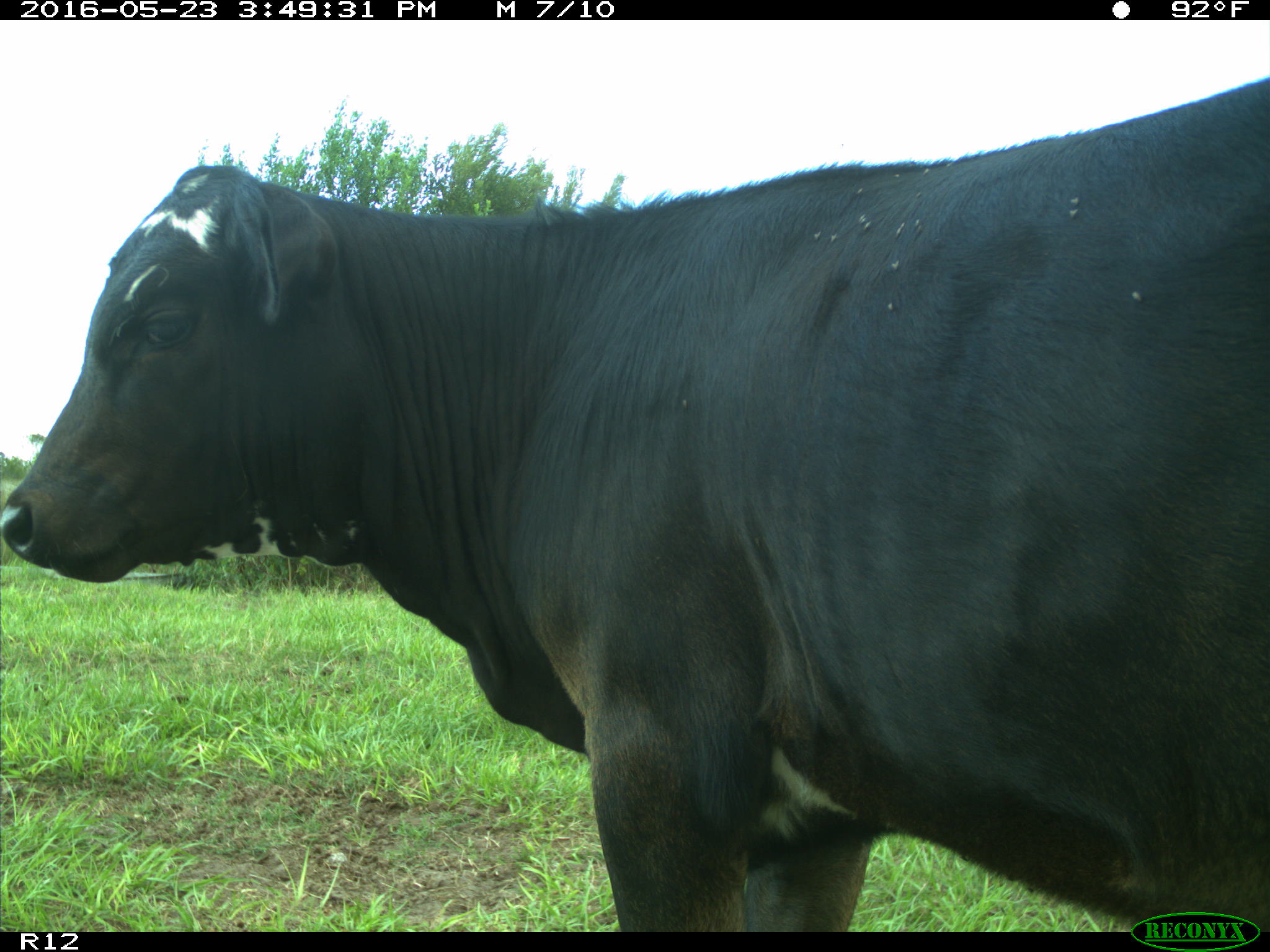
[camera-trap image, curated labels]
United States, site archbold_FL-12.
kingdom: Animalia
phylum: Chordata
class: Mammalia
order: Artiodactyla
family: Bovidae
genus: Bos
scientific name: Bos taurus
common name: domestic cow